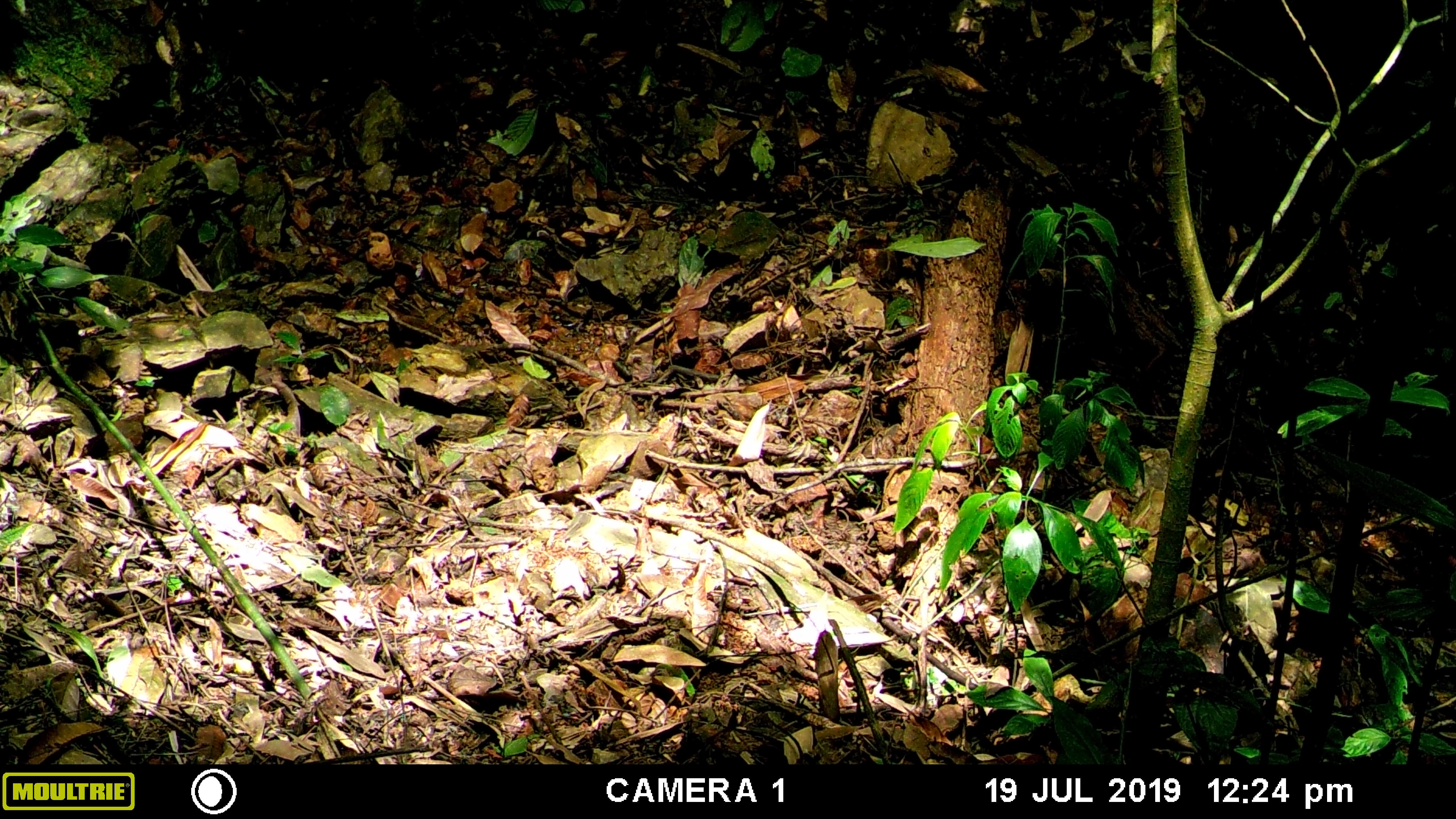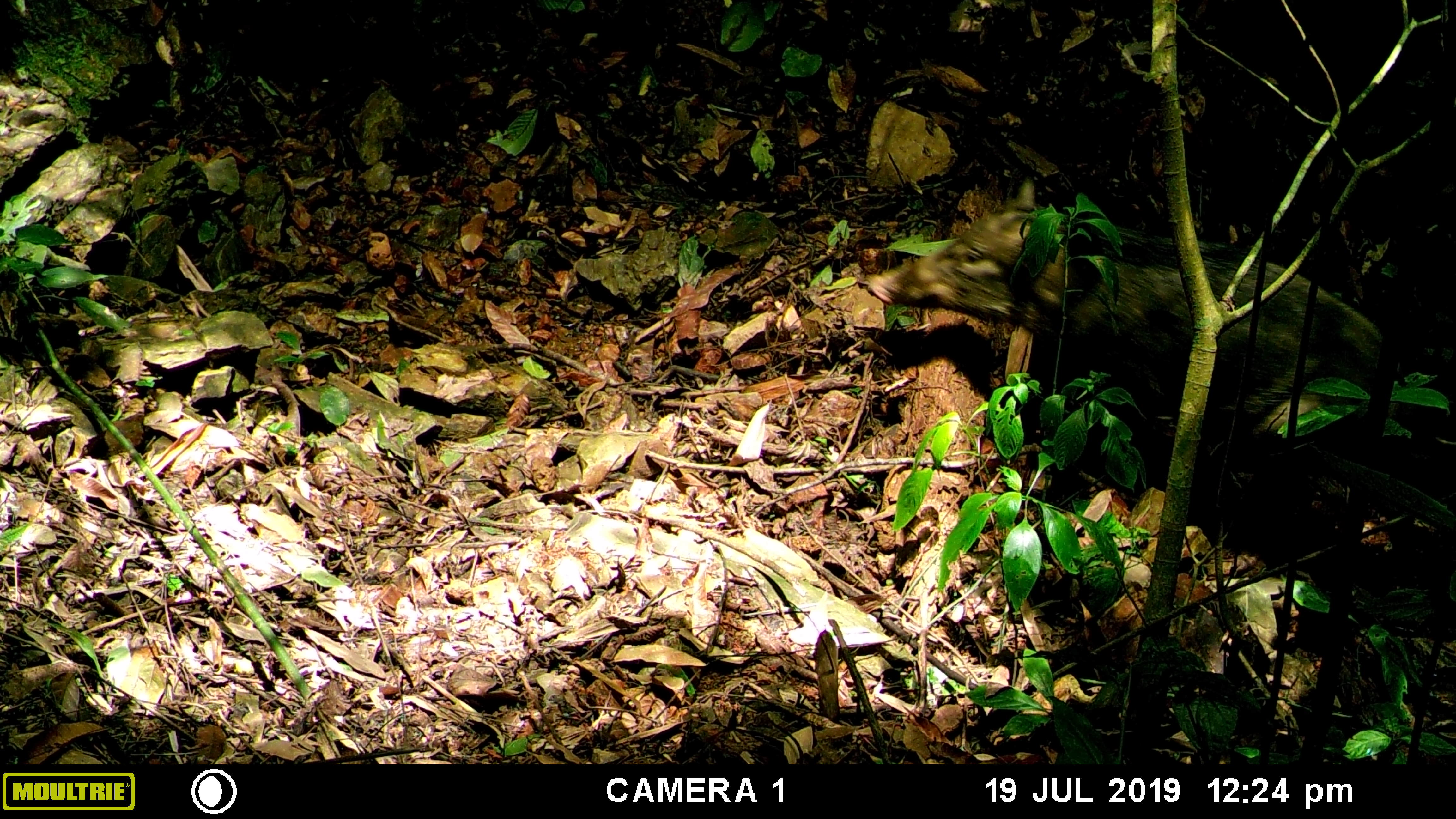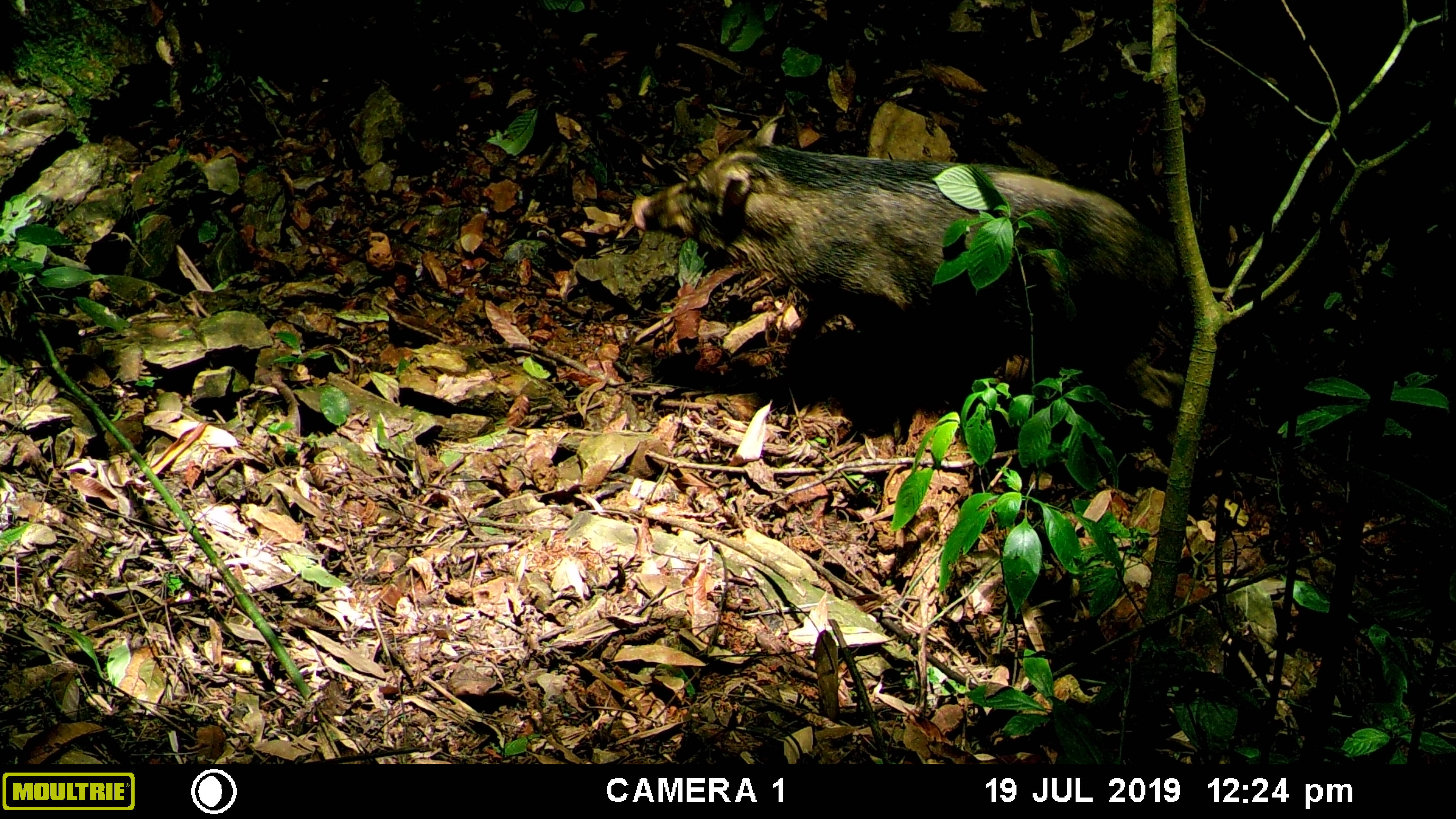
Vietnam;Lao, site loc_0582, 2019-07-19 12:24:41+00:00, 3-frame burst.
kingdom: Animalia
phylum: Chordata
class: Mammalia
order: Artiodactyla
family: Suidae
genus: Sus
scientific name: Sus scrofa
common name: eurasian wild pig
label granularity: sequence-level